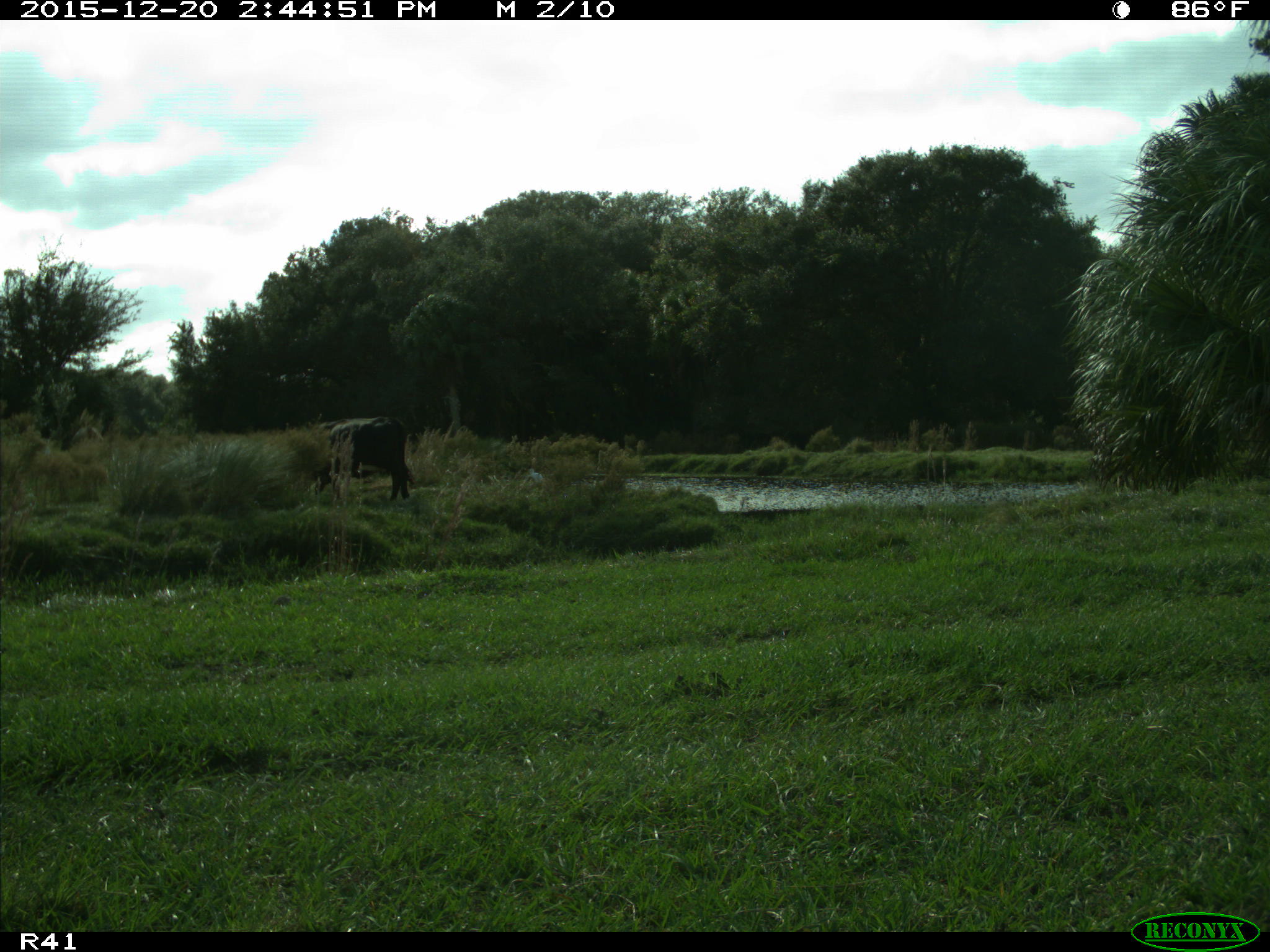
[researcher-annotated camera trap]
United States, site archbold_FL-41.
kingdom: Animalia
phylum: Chordata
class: Mammalia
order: Artiodactyla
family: Bovidae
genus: Bos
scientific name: Bos taurus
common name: domestic cow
Bos taurus (domestic cow).